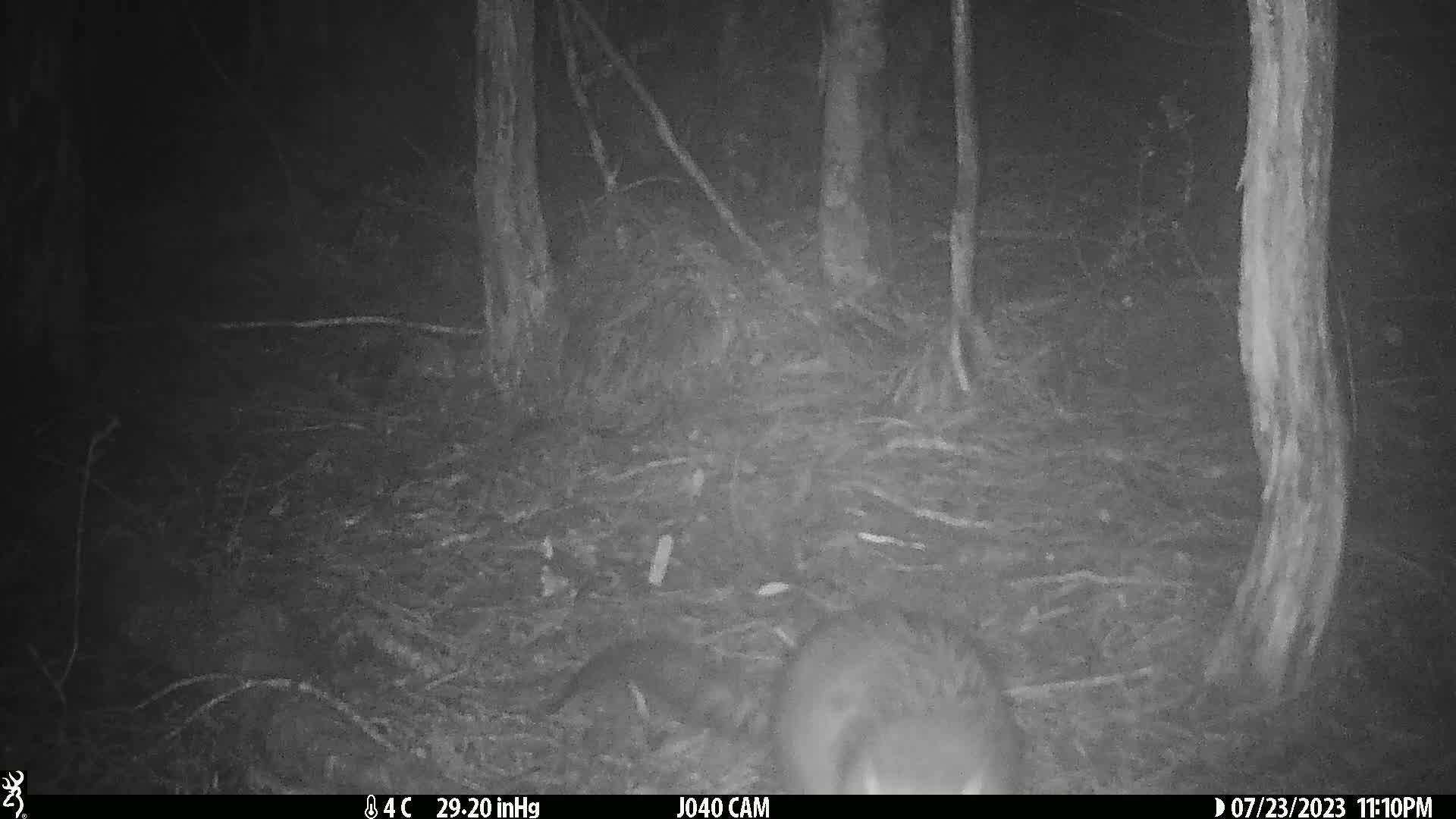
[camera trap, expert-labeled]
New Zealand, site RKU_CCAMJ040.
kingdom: Animalia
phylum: Chordata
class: Mammalia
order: Diprotodontia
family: Phalangeridae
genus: Trichosurus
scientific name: Trichosurus vulpecula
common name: common brushtail possum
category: possum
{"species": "possum (common brushtail possum) (Trichosurus vulpecula)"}